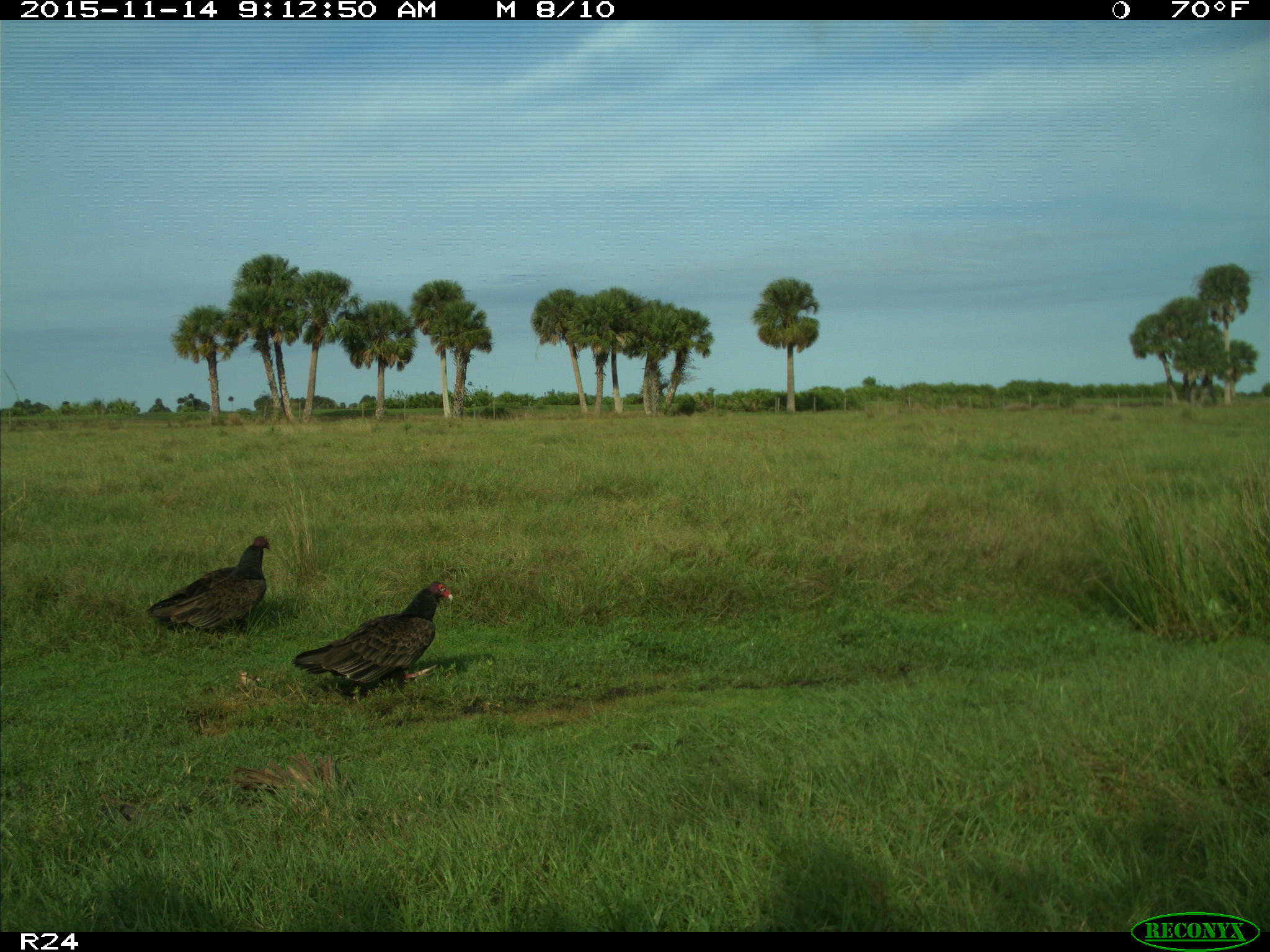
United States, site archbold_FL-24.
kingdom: Animalia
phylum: Chordata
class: Aves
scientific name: Aves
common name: birds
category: unidentified bird